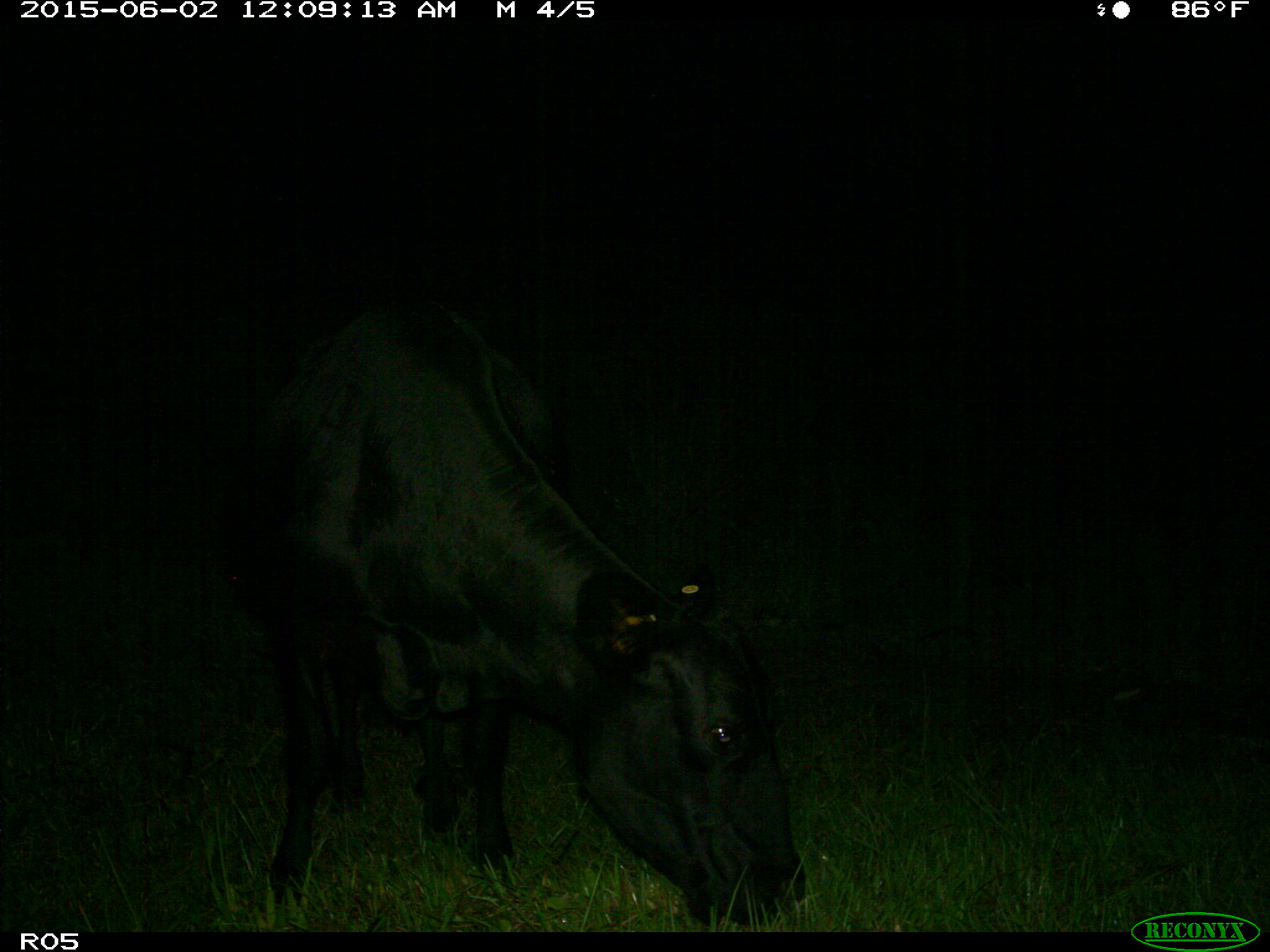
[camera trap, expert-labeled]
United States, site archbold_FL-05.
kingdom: Animalia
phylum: Chordata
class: Mammalia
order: Artiodactyla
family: Bovidae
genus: Bos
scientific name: Bos taurus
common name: domestic cow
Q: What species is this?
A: Bos taurus (domestic cow).